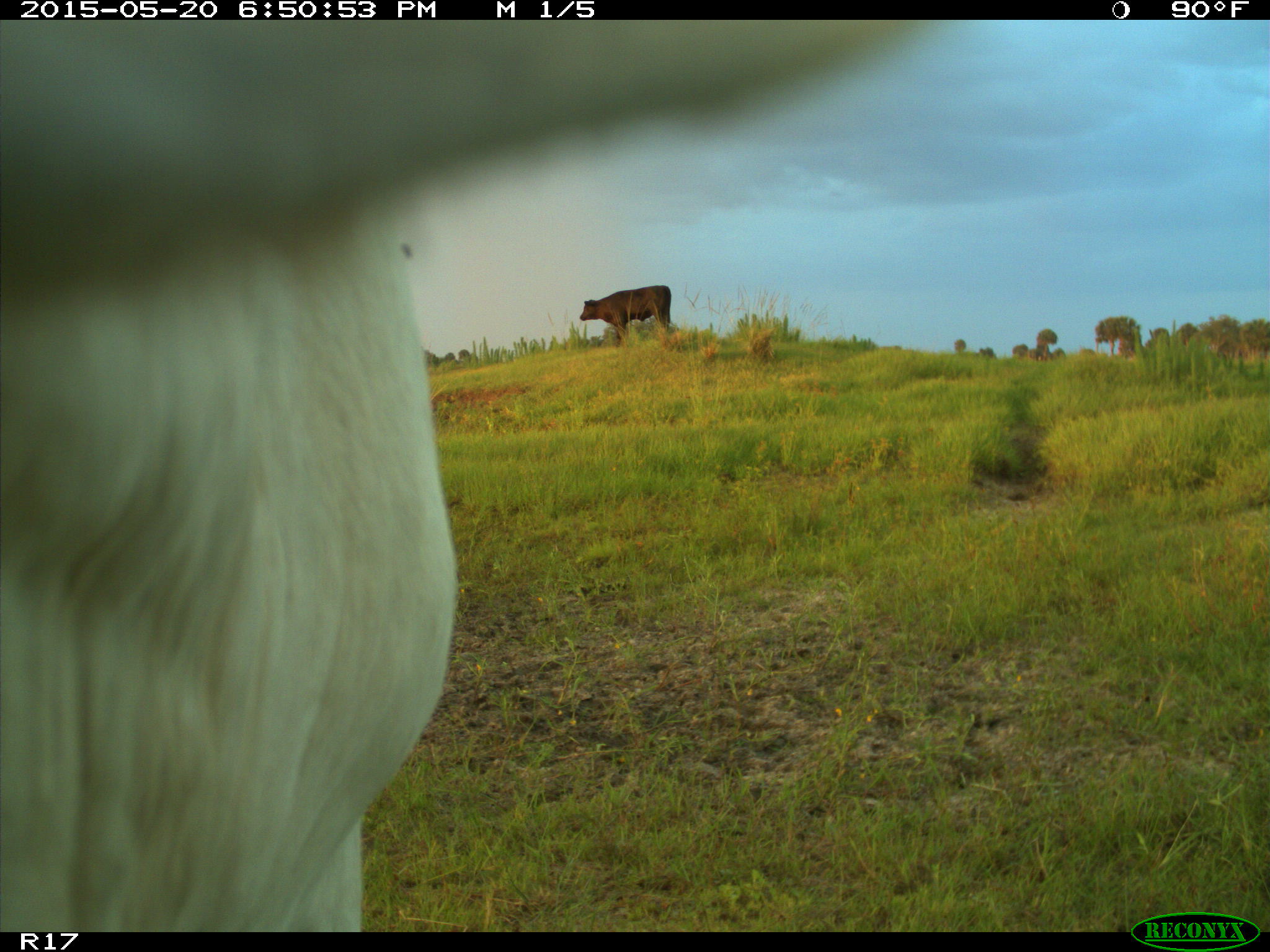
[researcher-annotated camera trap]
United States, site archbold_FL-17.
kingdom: Animalia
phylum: Chordata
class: Mammalia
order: Artiodactyla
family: Bovidae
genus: Bos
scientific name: Bos taurus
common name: domestic cow